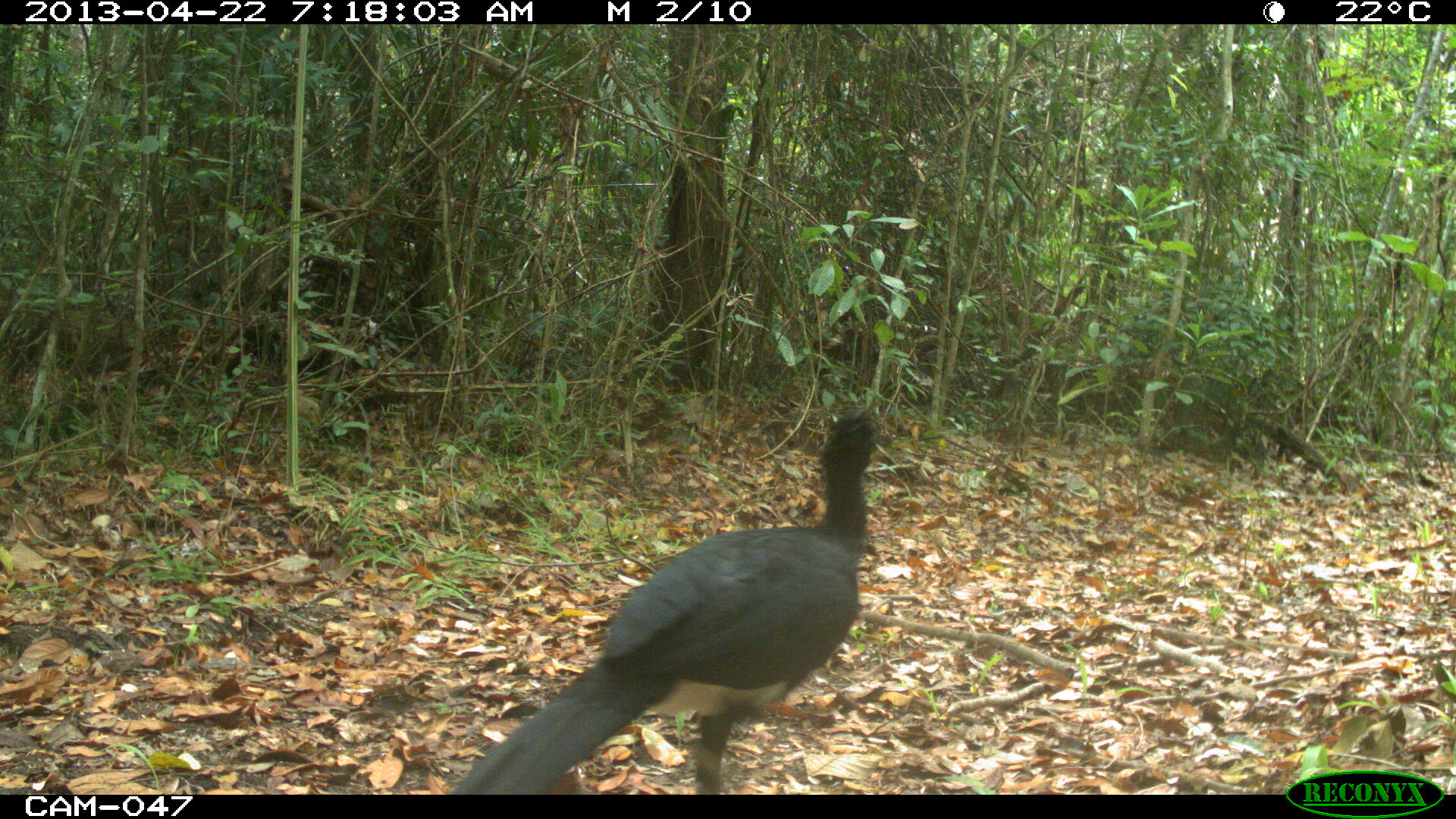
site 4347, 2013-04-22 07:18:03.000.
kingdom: Animalia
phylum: Chordata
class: Aves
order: Galliformes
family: Cracidae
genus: Crax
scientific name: Crax rubra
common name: great curassow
Crax rubra (great curassow), count 1, sex male.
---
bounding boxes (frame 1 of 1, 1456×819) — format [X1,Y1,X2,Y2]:
crax rubra: [449,398,881,789]